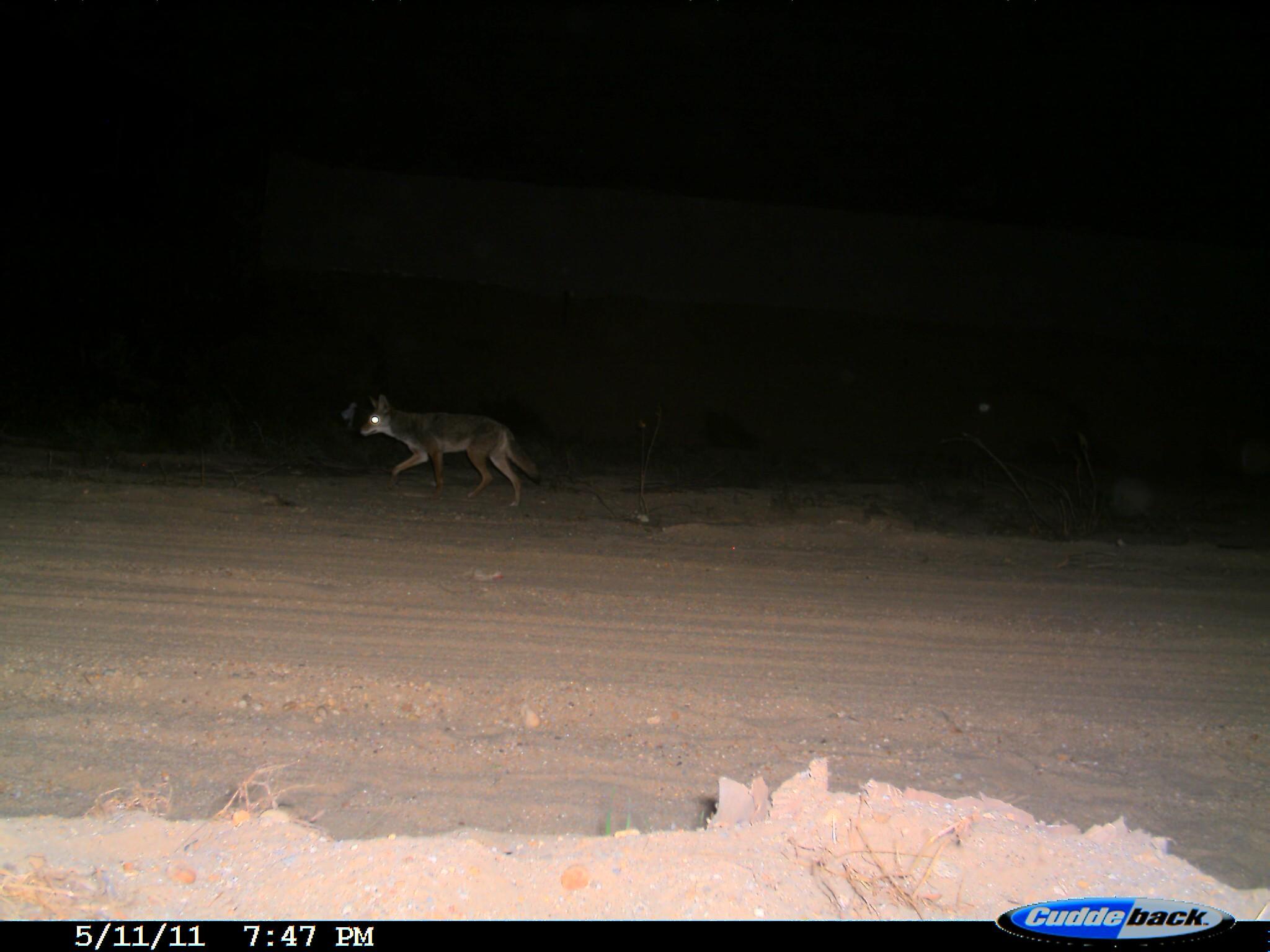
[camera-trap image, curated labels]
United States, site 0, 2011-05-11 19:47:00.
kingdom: Animalia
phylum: Chordata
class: Mammalia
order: Carnivora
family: Canidae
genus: Canis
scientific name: Canis latrans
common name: coyote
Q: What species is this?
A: Coyote (Canis latrans).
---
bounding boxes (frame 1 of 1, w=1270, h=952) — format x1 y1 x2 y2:
coyote: 338 387 548 527